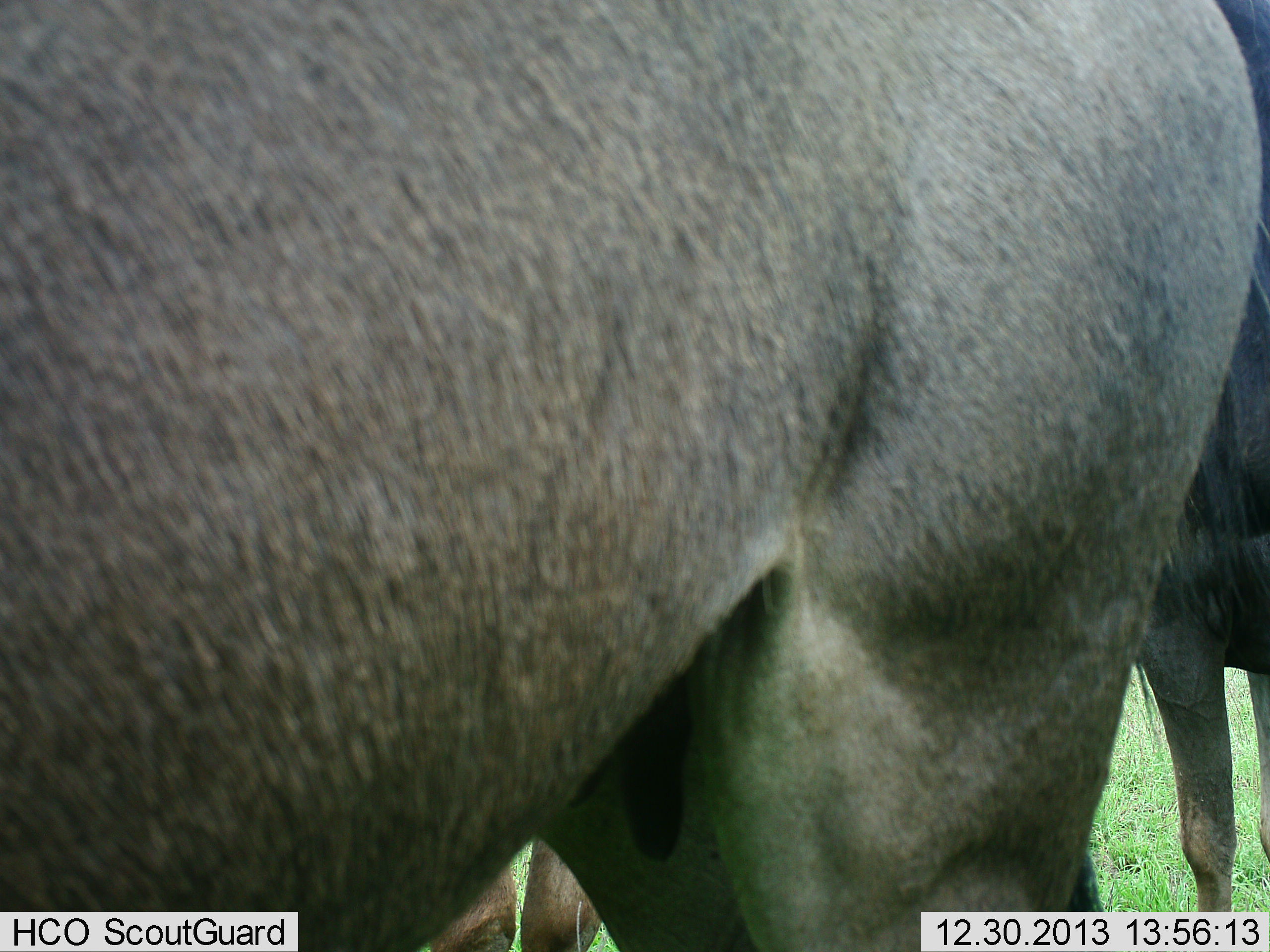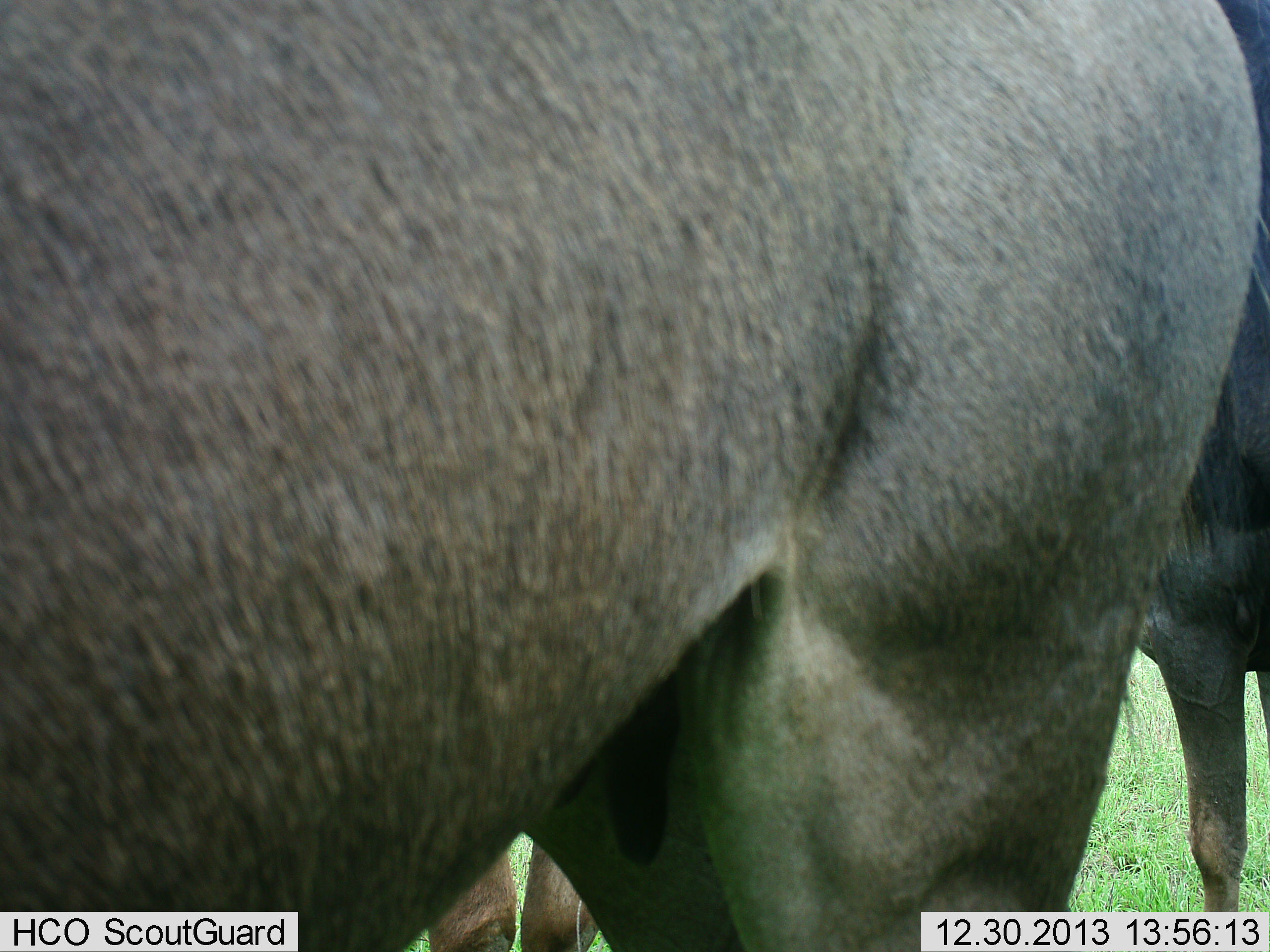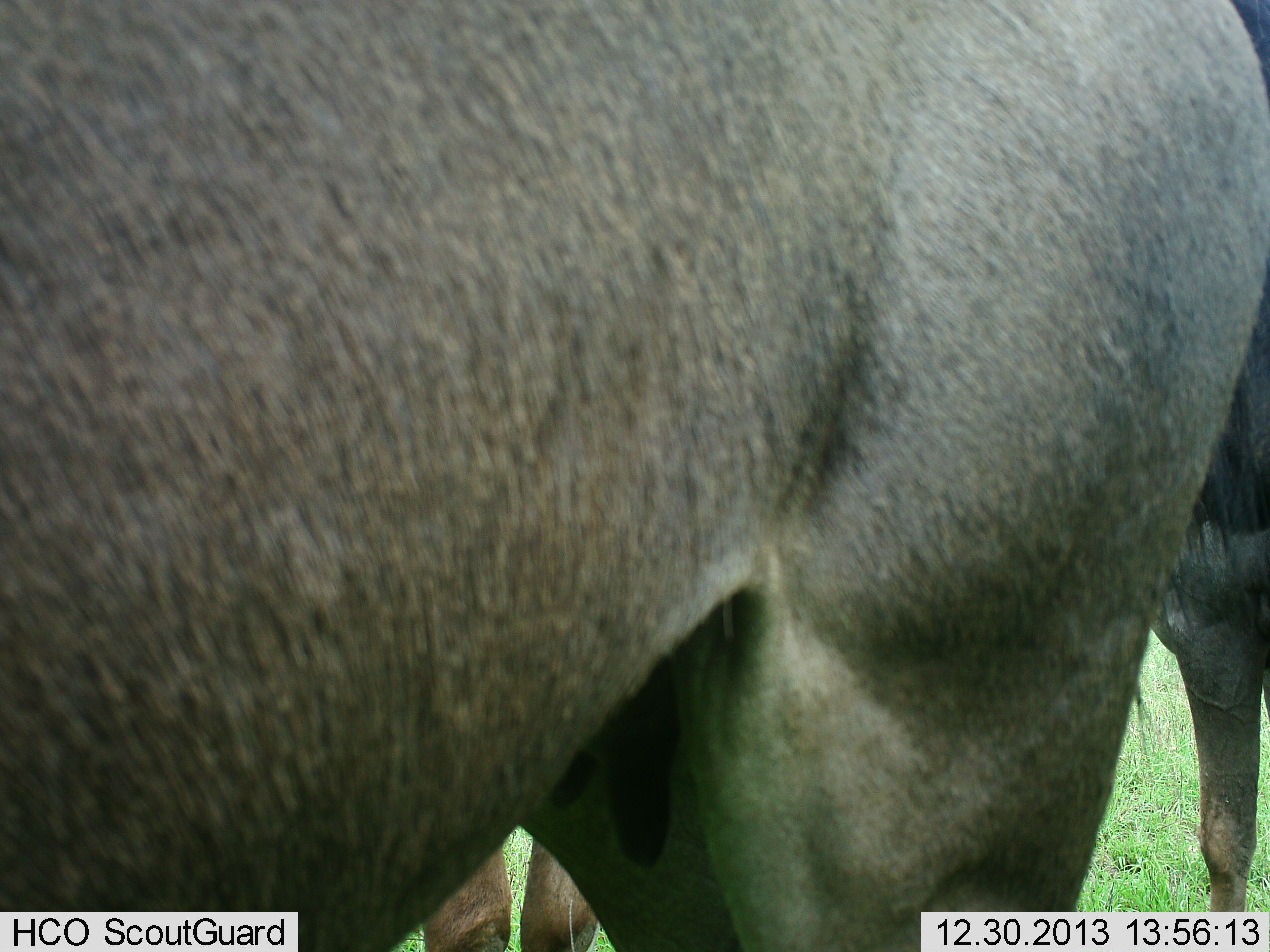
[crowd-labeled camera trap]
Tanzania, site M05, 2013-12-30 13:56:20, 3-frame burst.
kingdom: Animalia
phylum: Chordata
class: Mammalia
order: Artiodactyla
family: Bovidae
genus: Connochaetes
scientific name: Connochaetes taurinus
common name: blue wildebeest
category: wildebeest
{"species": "wildebeest (blue wildebeest) (Connochaetes taurinus)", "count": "2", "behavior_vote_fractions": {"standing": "100%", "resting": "0%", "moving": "0%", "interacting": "0%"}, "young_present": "0%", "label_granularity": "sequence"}